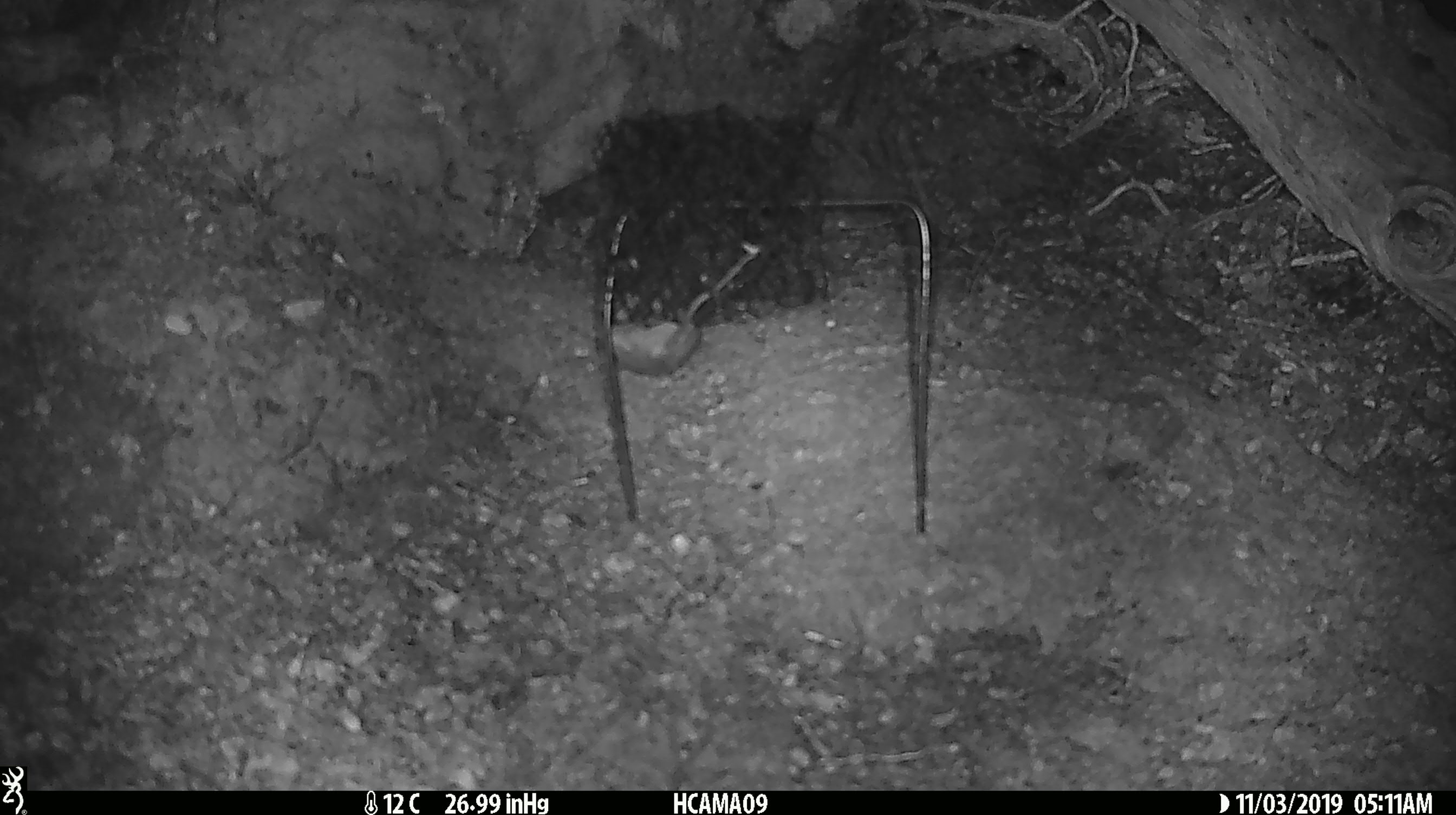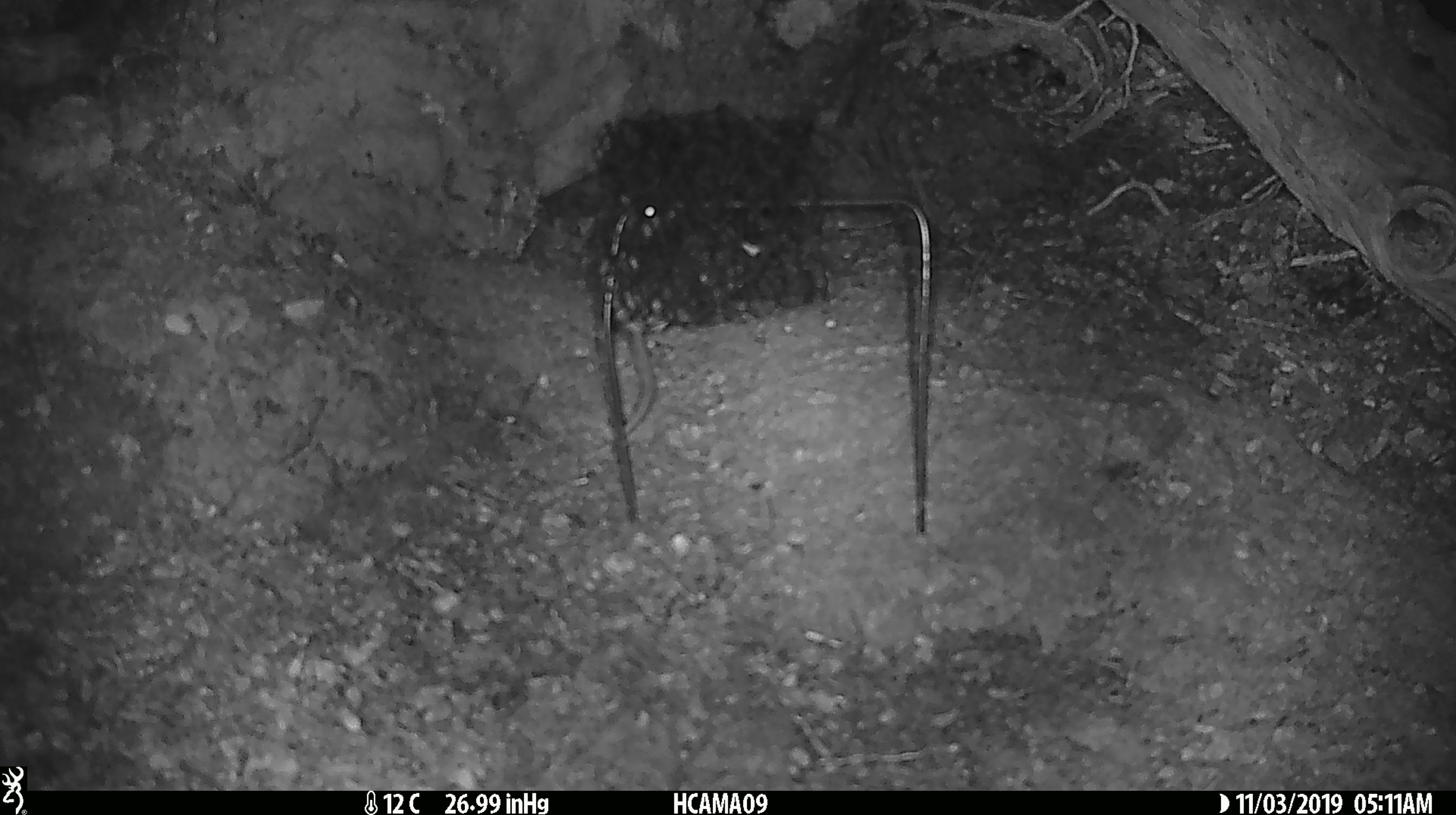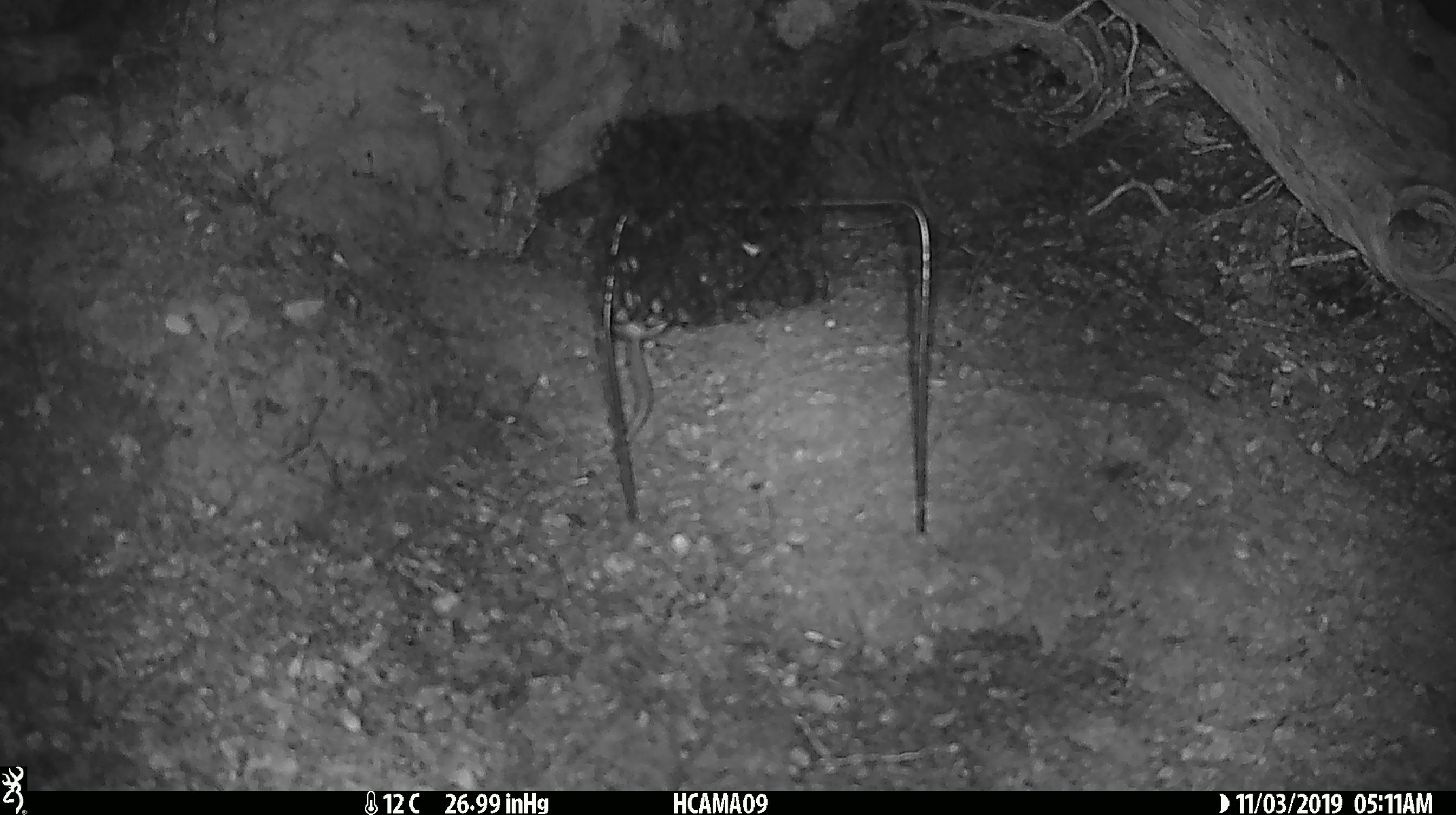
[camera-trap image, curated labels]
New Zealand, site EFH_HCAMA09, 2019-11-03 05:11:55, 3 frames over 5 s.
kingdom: Animalia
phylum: Chordata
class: Mammalia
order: Rodentia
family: Muridae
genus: Mus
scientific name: Mus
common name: mouse